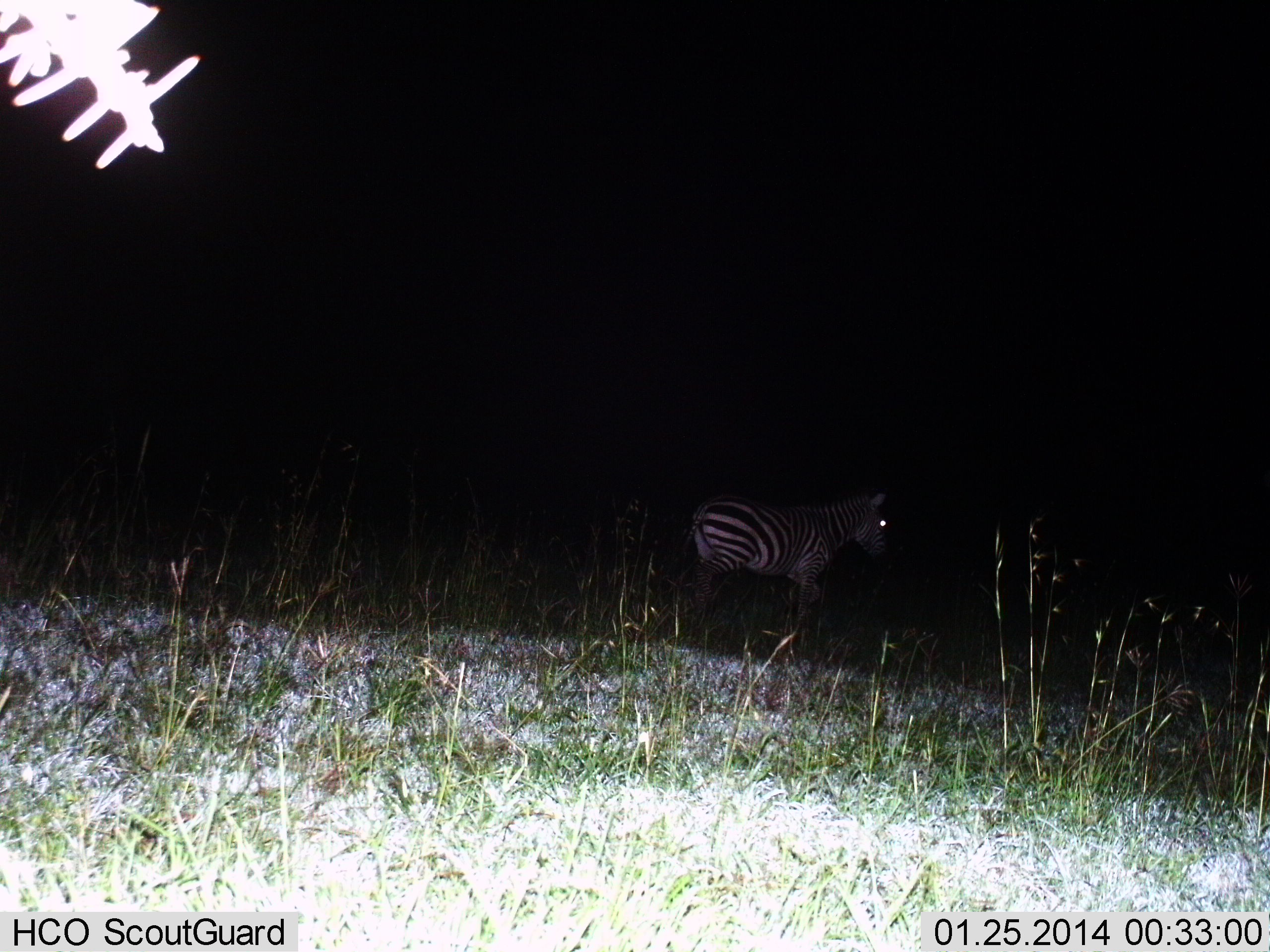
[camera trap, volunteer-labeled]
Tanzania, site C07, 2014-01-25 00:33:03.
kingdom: Animalia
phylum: Chordata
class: Mammalia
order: Perissodactyla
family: Equidae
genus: Equus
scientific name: Equus quagga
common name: plains zebra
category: zebra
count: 1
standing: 80%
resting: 0%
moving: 20%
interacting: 0%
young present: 0%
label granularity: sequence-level